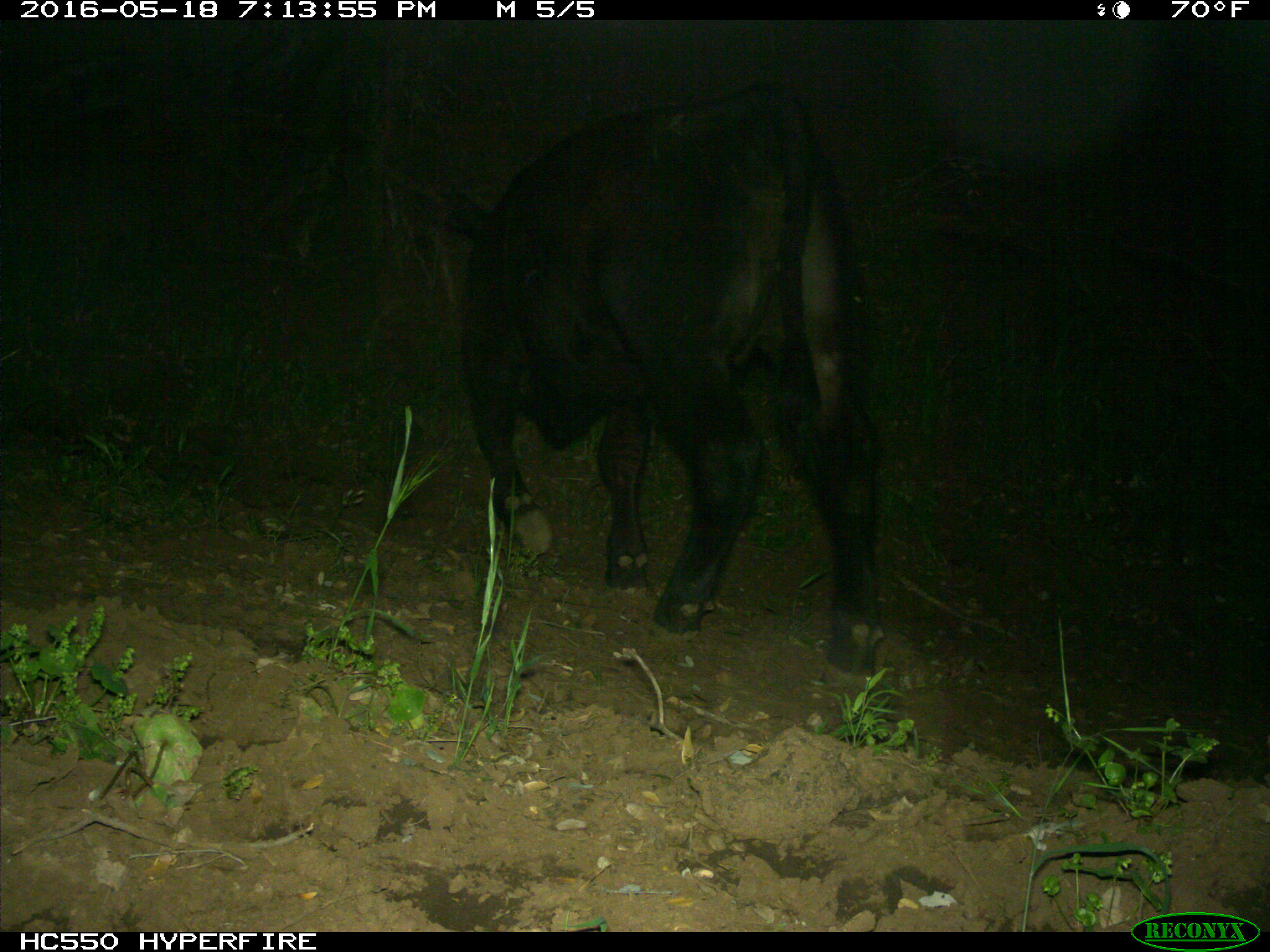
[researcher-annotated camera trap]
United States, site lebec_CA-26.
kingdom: Animalia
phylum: Chordata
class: Mammalia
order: Artiodactyla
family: Bovidae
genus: Bos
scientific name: Bos taurus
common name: domestic cow